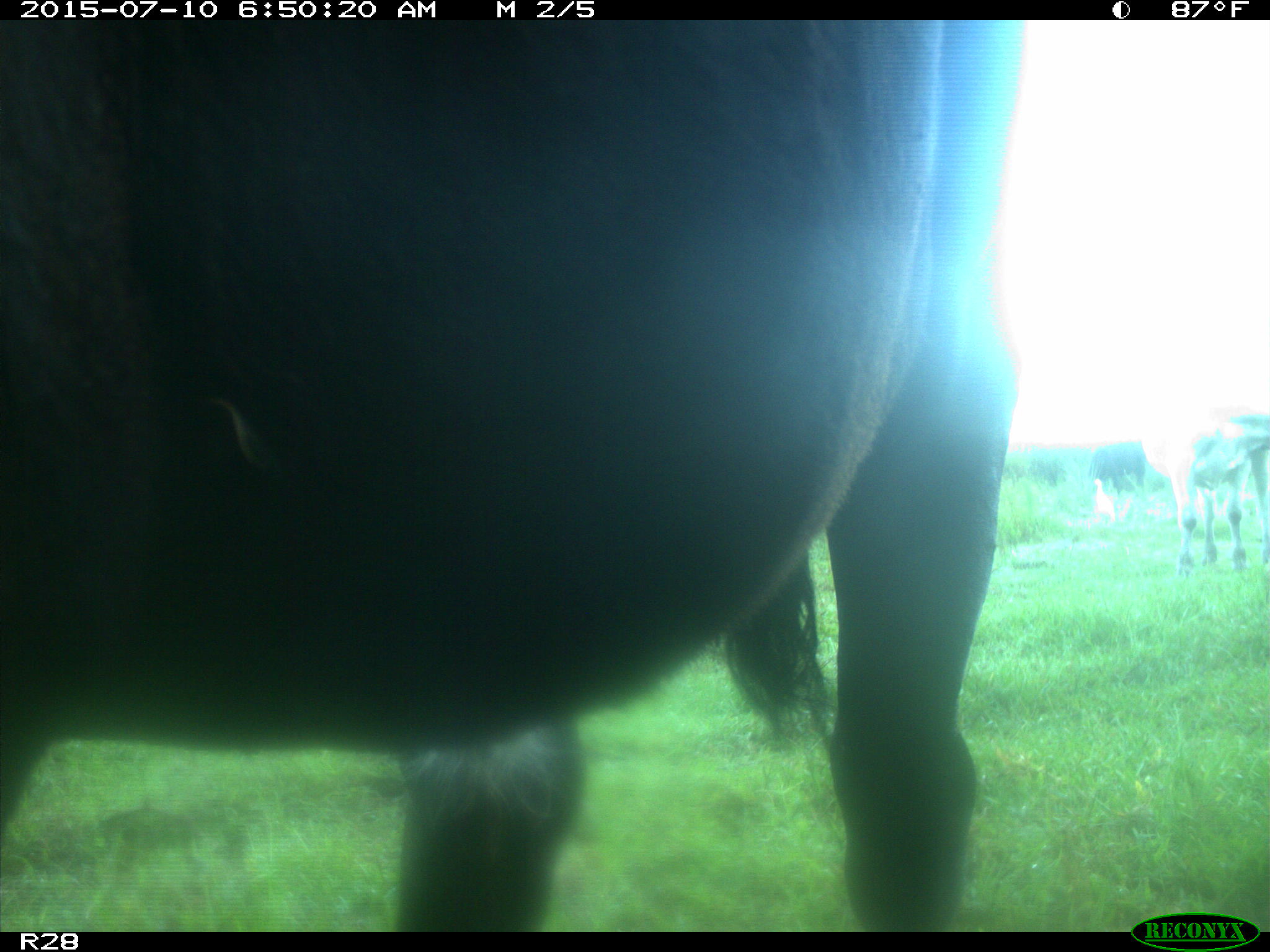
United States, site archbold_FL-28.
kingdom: Animalia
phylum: Chordata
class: Mammalia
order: Artiodactyla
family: Bovidae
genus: Bos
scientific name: Bos taurus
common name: domestic cow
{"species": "Bos taurus (domestic cow)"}